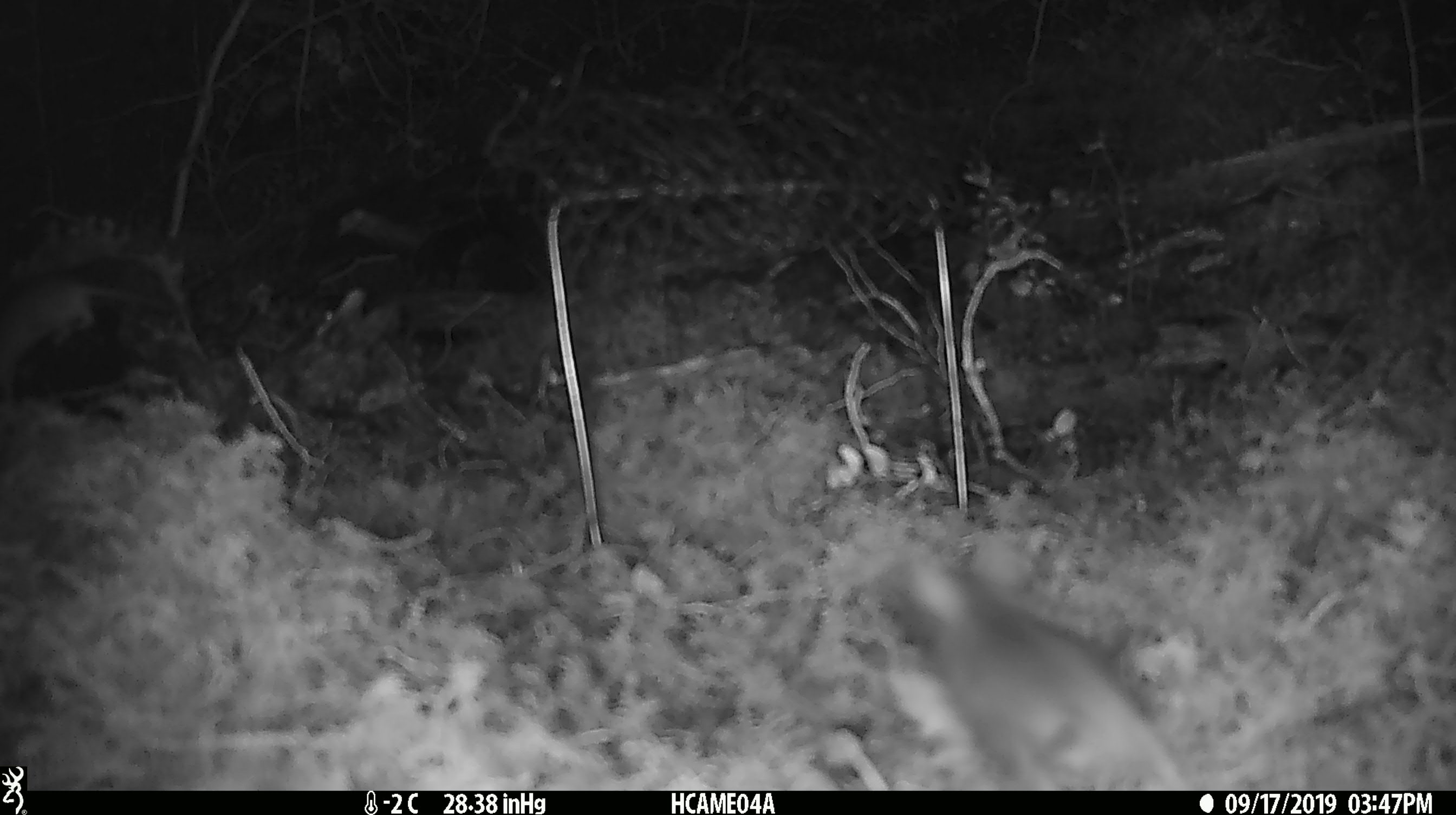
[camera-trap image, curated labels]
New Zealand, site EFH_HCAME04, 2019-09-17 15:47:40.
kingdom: Animalia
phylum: Chordata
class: Mammalia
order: Rodentia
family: Muridae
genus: Mus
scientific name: Mus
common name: mouse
Mouse (Mus).